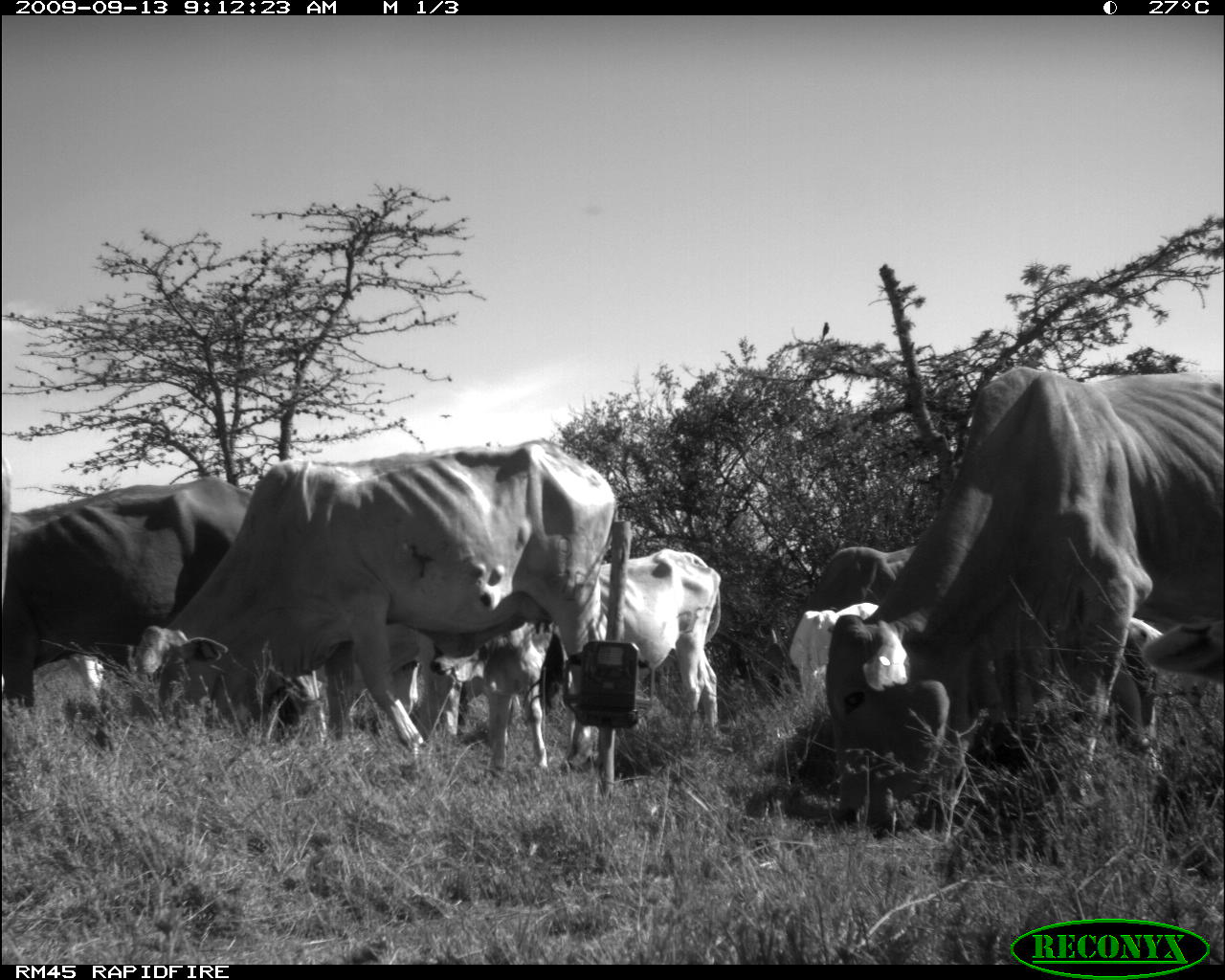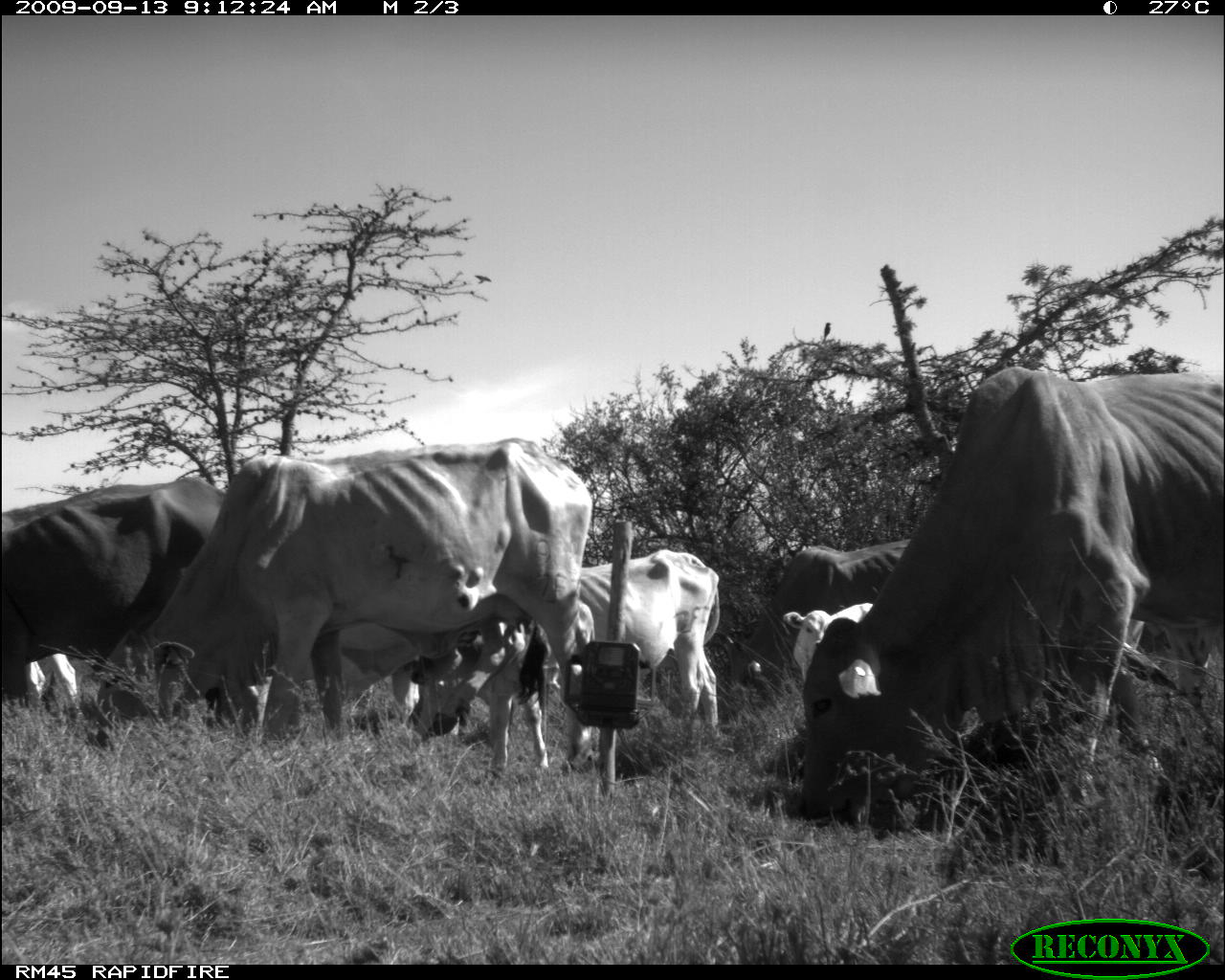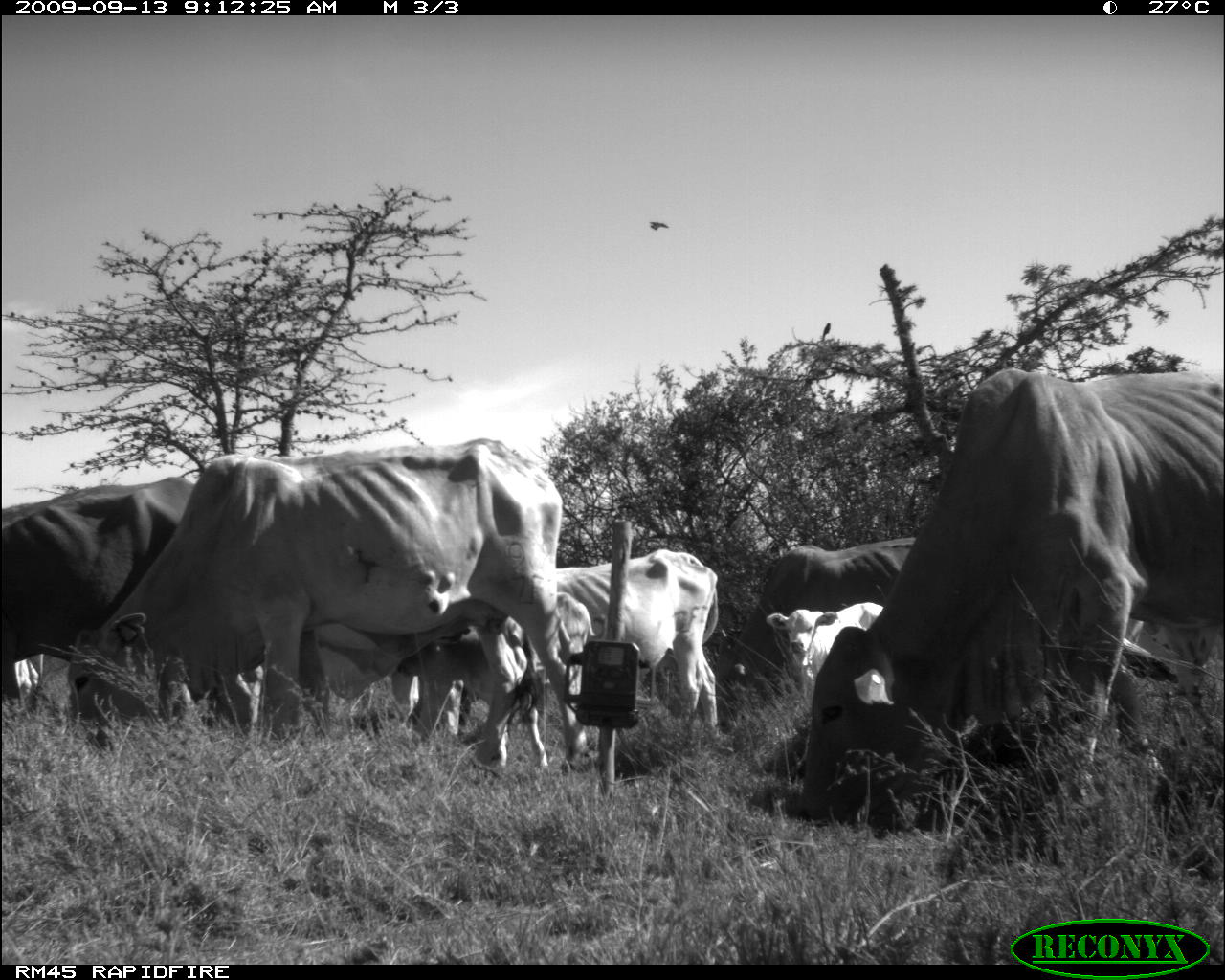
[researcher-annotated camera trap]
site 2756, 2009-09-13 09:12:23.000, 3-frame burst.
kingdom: Animalia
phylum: Chordata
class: Mammalia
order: Artiodactyla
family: Bovidae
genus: Bos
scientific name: Bos taurus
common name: domestic cattle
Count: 6.